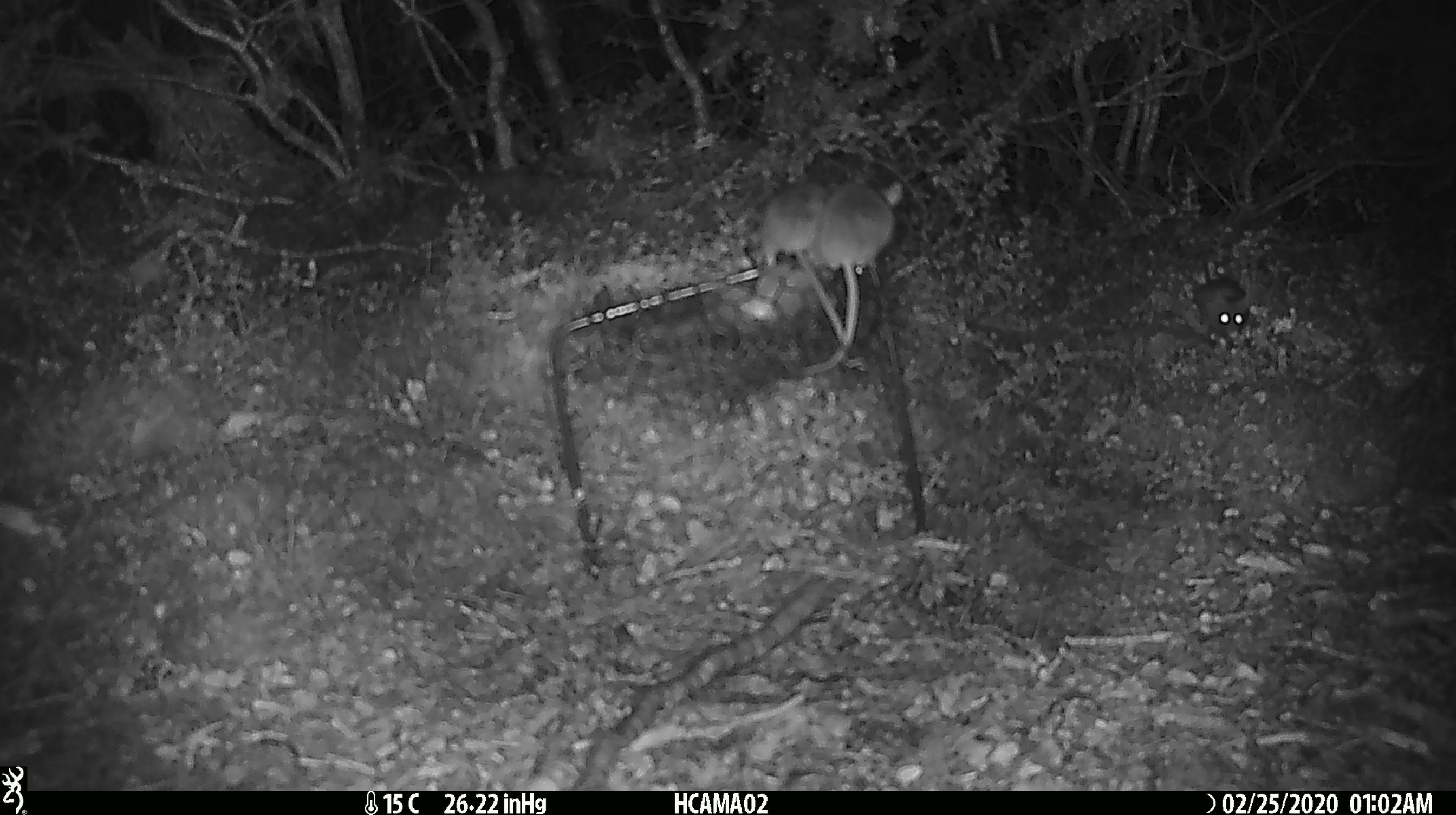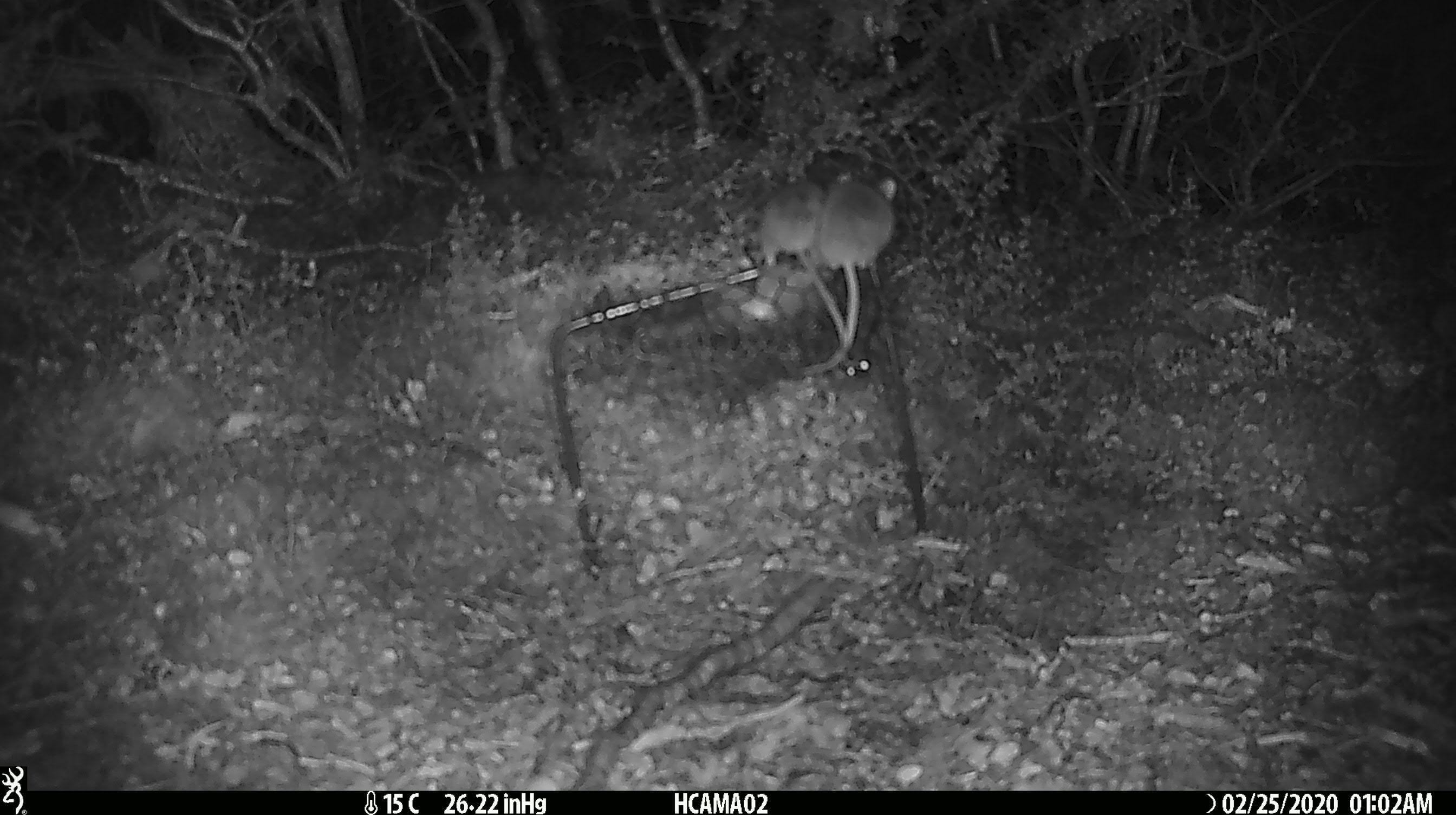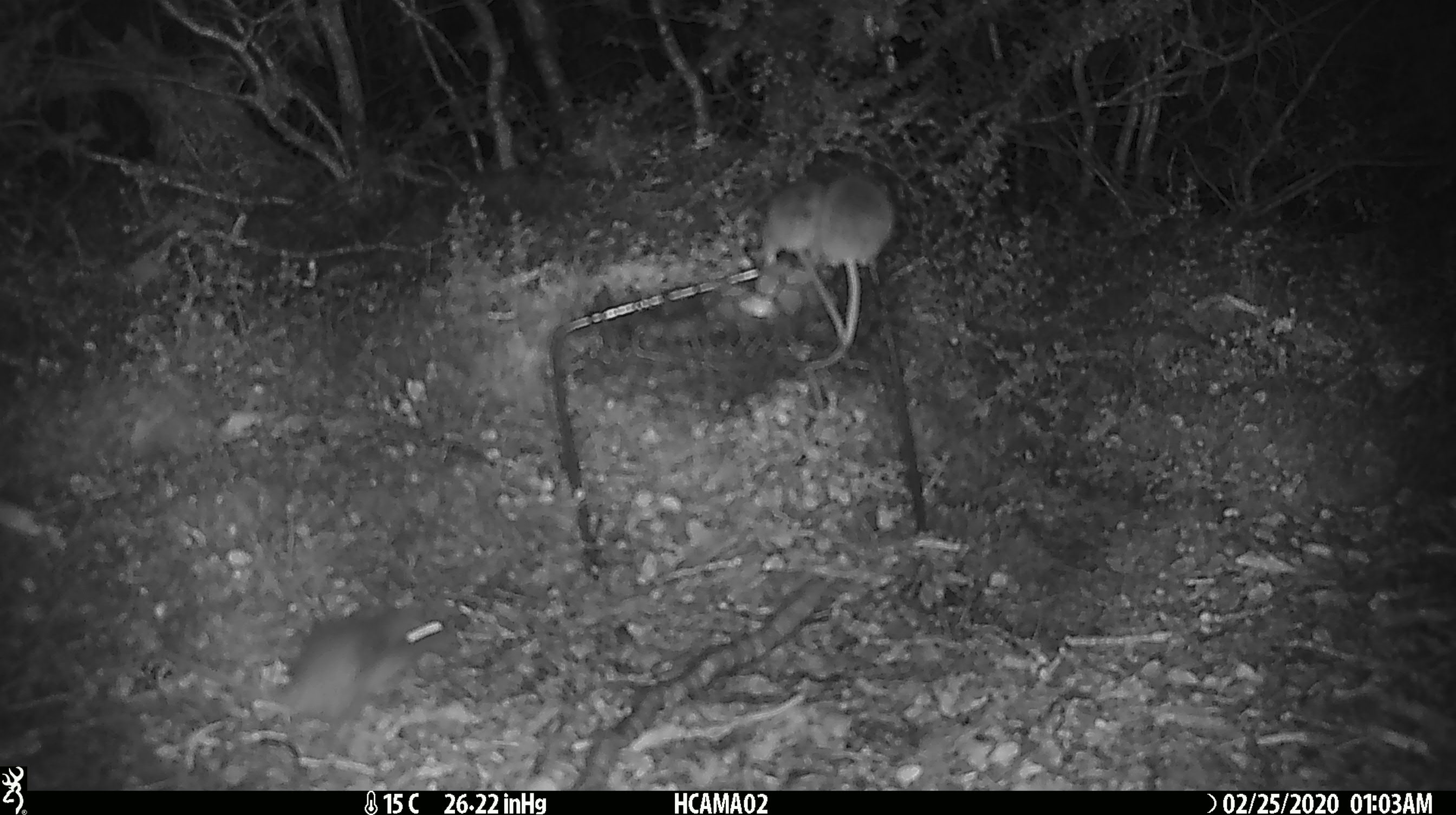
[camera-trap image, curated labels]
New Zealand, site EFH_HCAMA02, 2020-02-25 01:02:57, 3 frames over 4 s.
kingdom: Animalia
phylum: Chordata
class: Mammalia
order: Rodentia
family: Muridae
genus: Mus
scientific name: Mus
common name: mouse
Mouse (Mus).